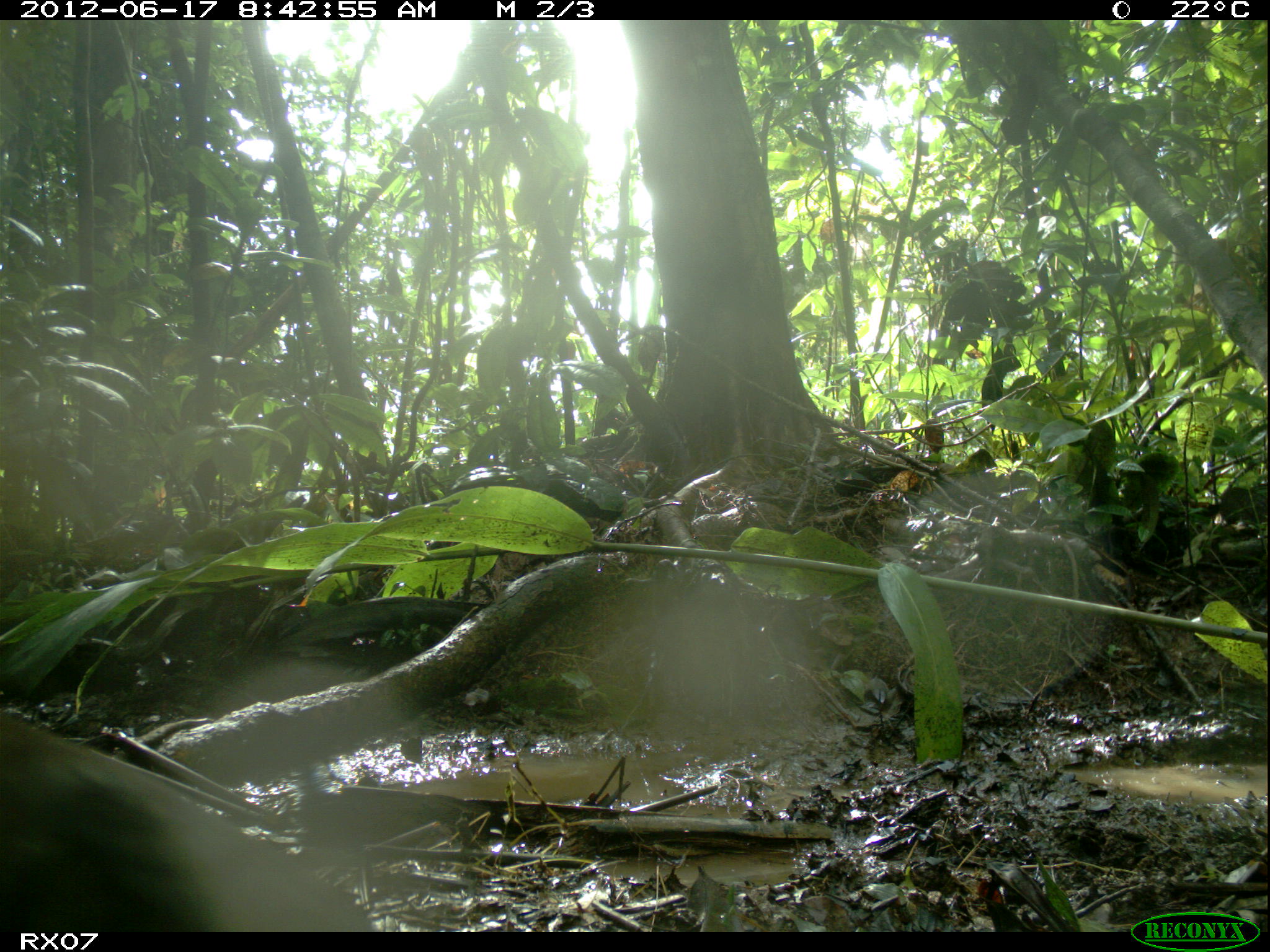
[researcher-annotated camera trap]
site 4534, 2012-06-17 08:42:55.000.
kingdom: Animalia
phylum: Chordata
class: Aves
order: Cuculiformes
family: Cuculidae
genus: Coua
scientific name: Coua serriana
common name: red-breasted coua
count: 1